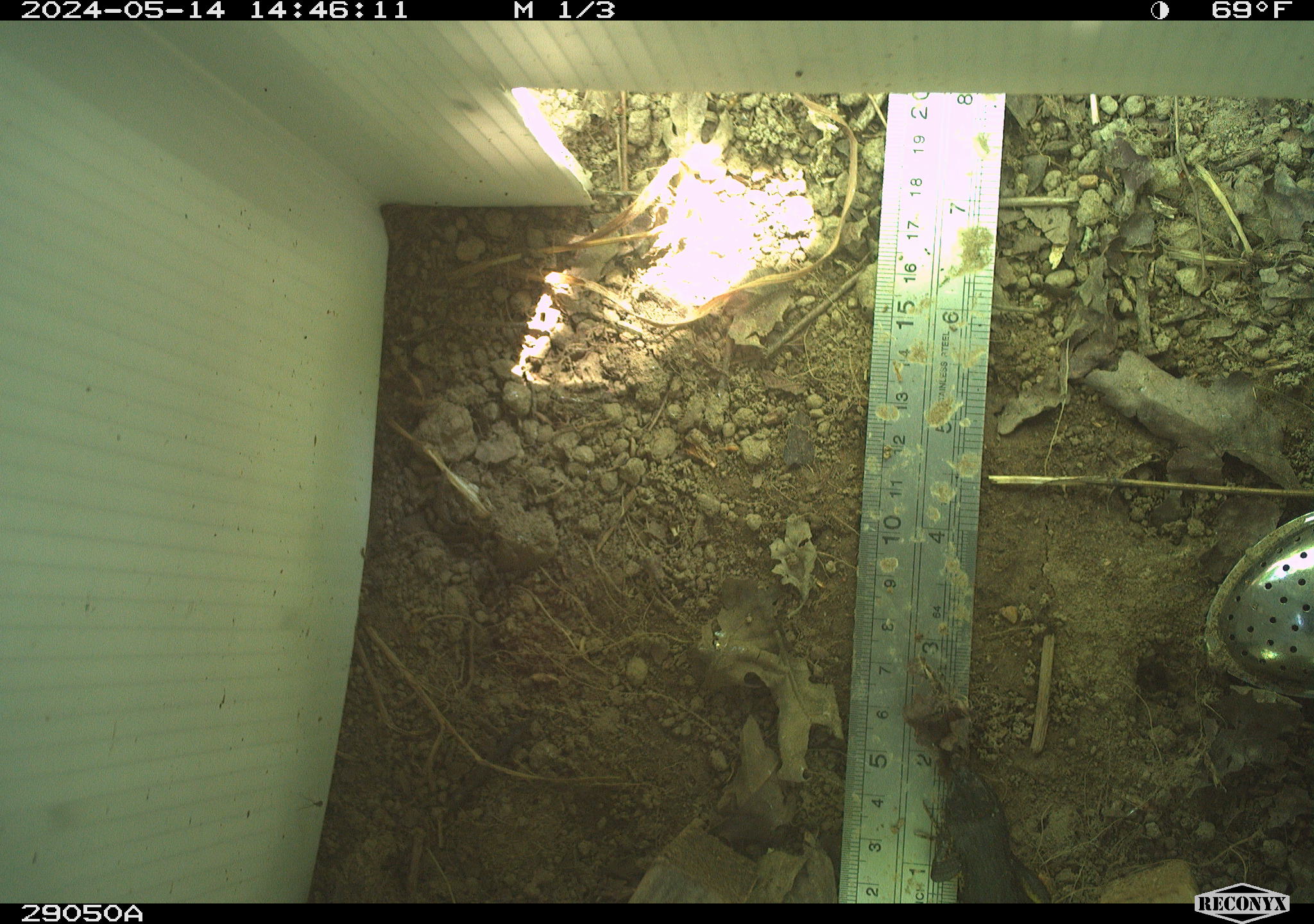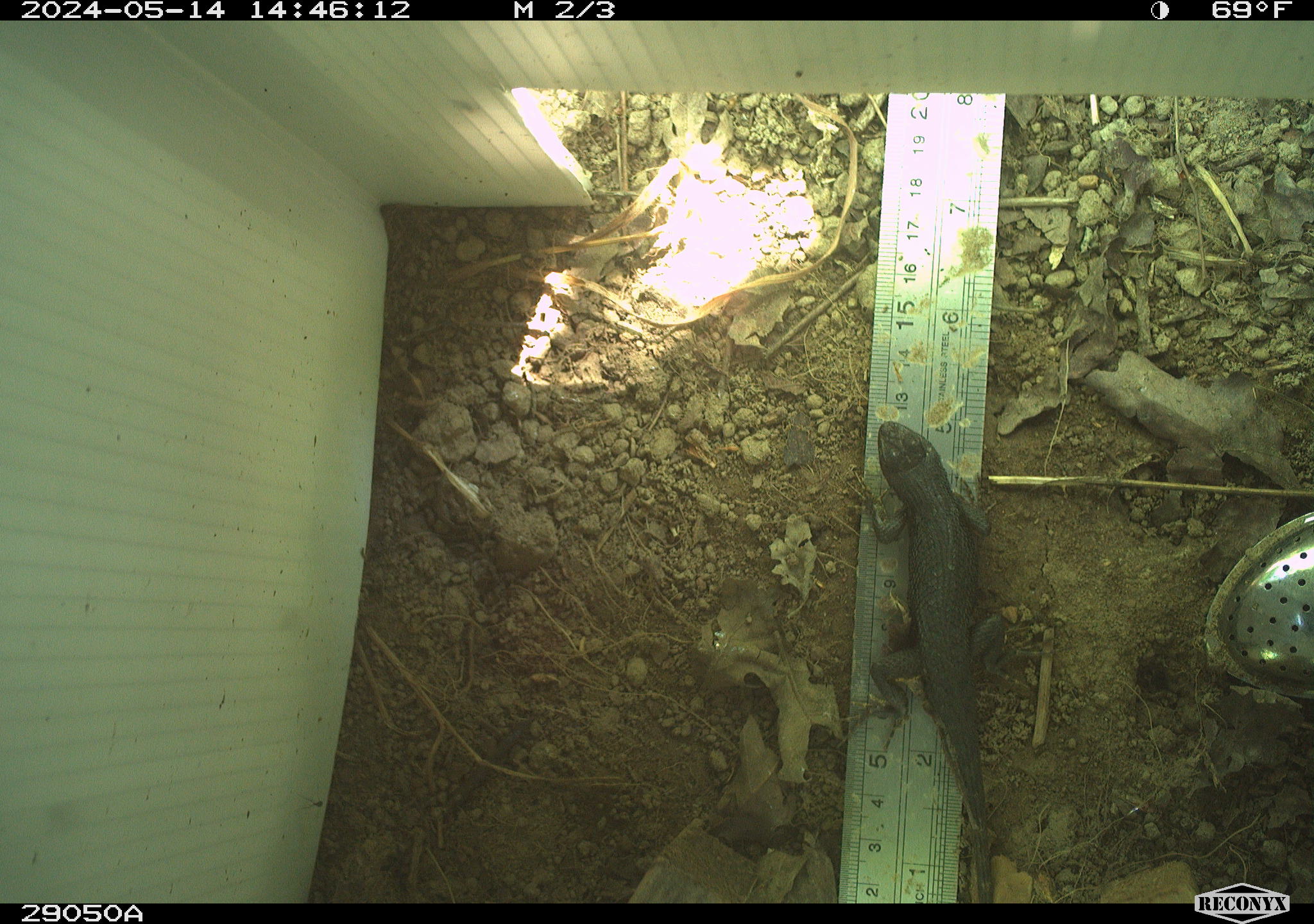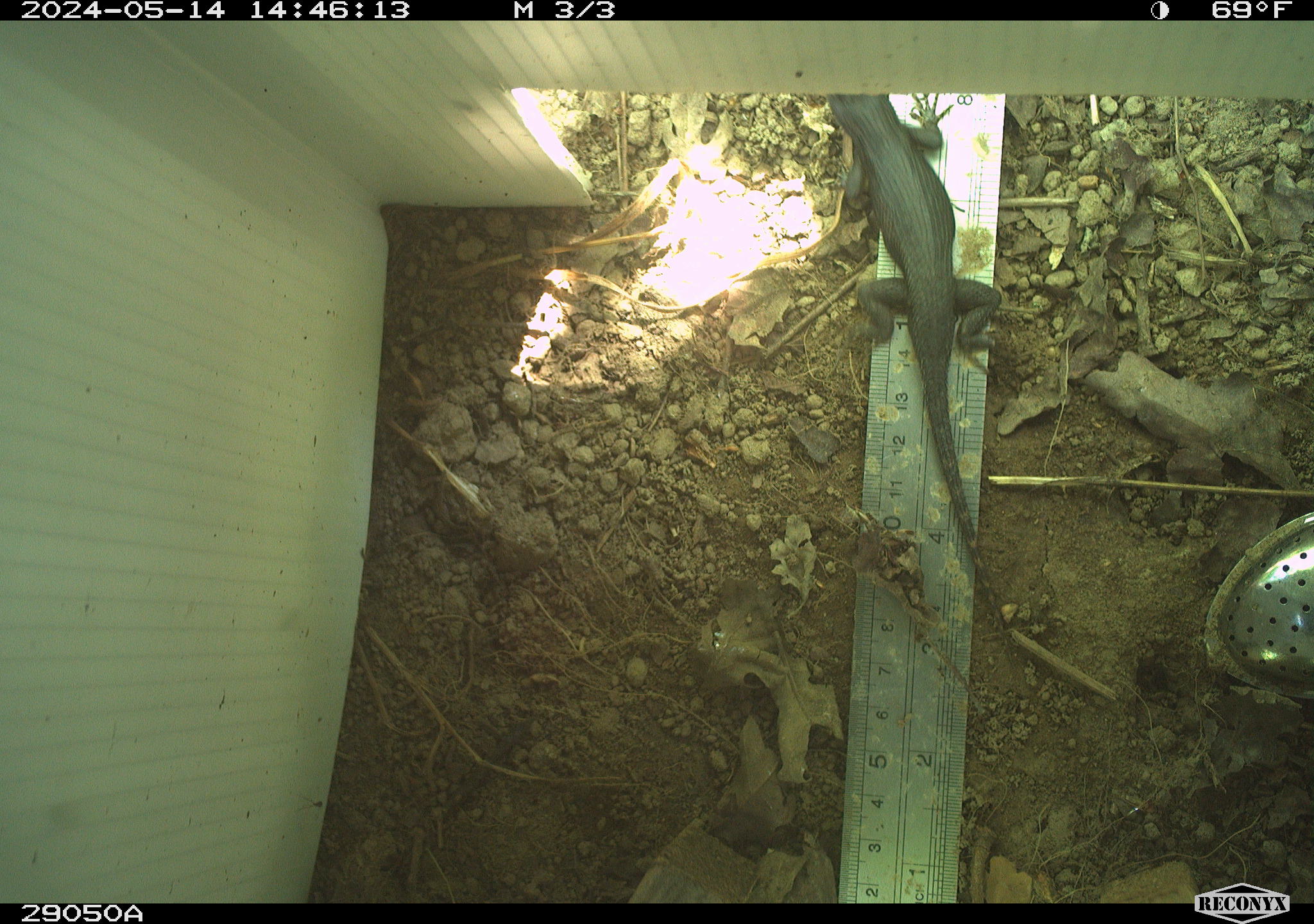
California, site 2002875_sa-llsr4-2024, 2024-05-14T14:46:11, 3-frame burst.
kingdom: Animalia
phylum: Chordata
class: Reptilia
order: Squamata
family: Phrynosomatidae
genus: Sceloporus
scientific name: Sceloporus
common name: spiny lizards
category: sceloporus species